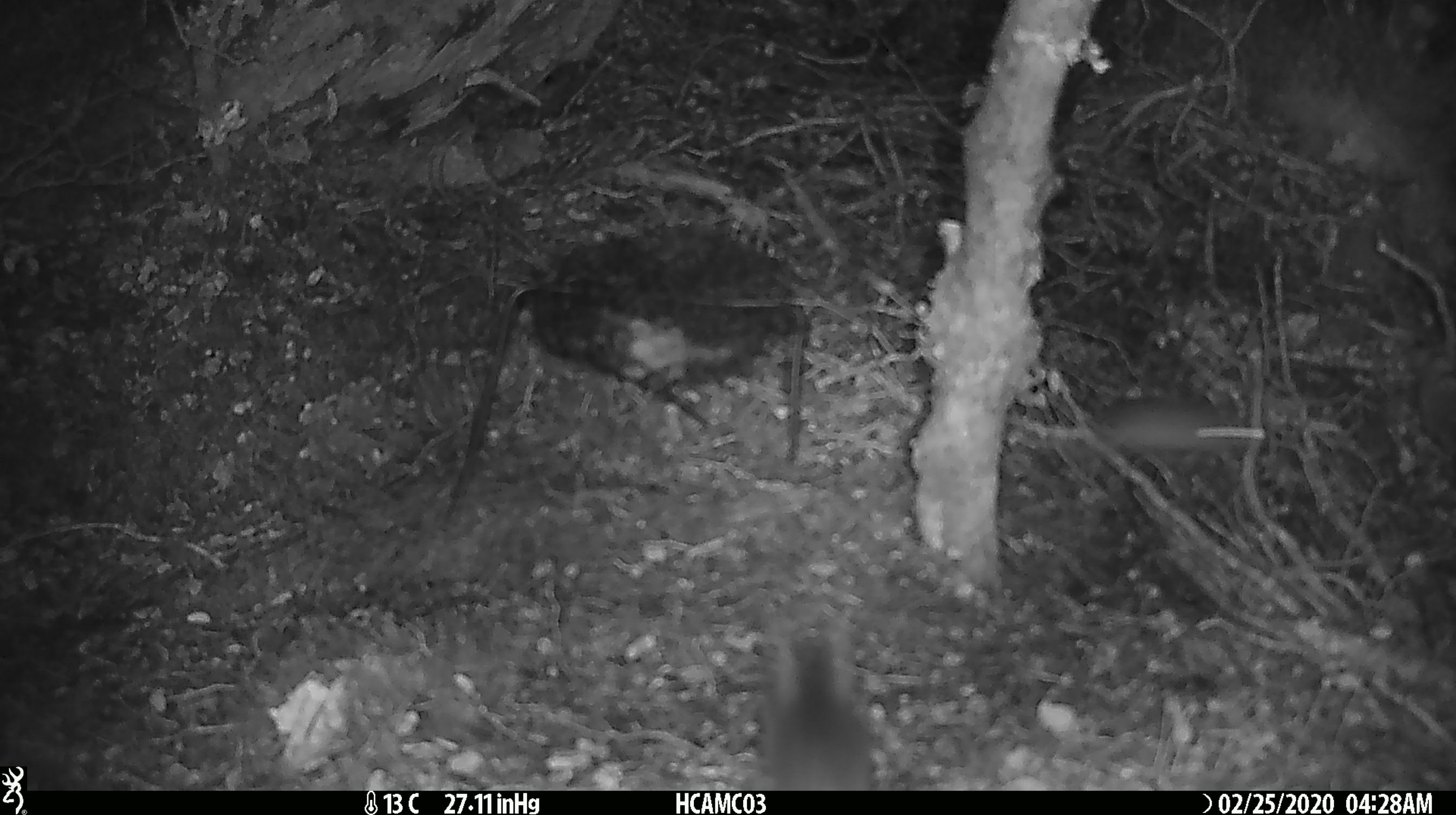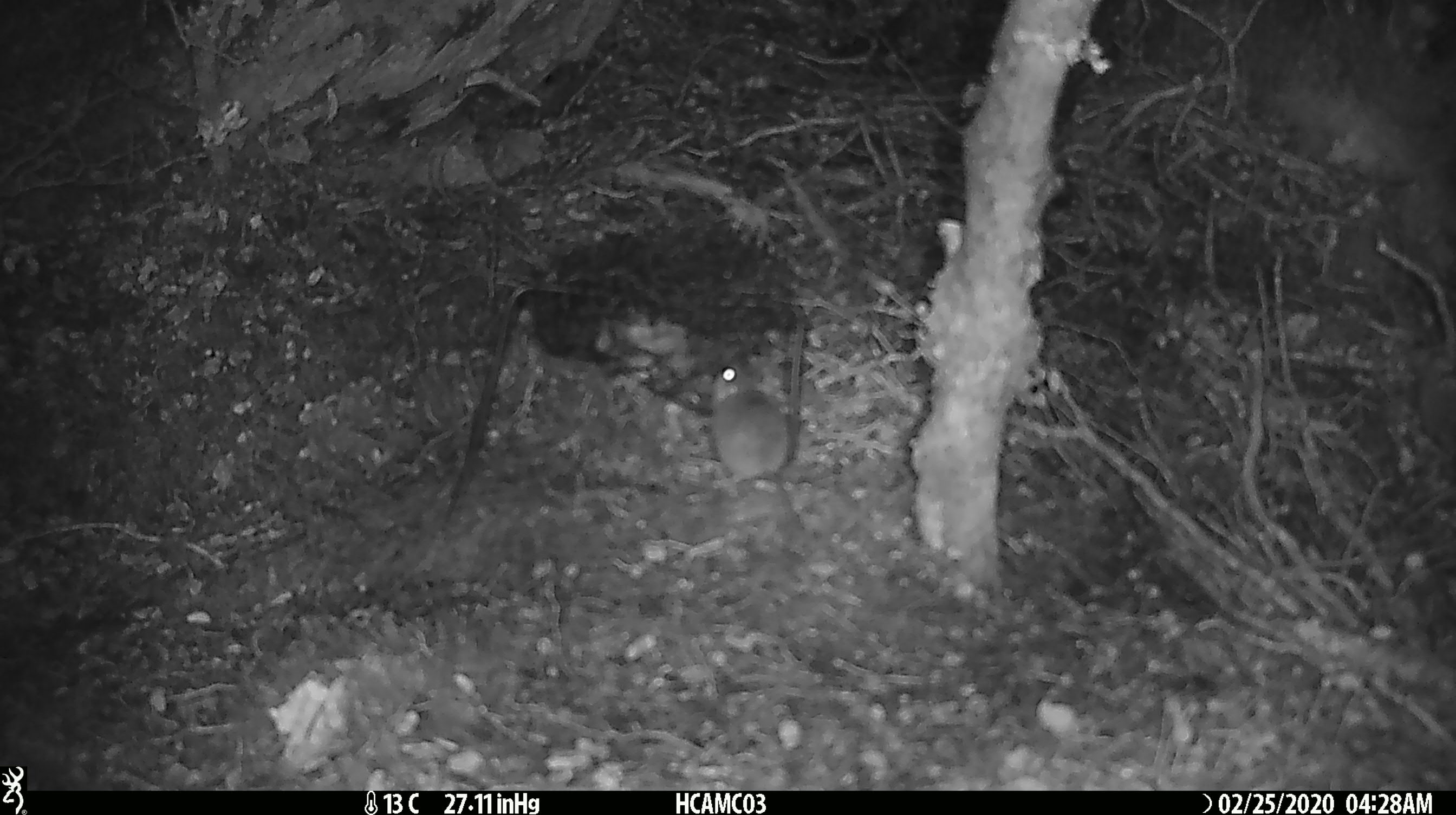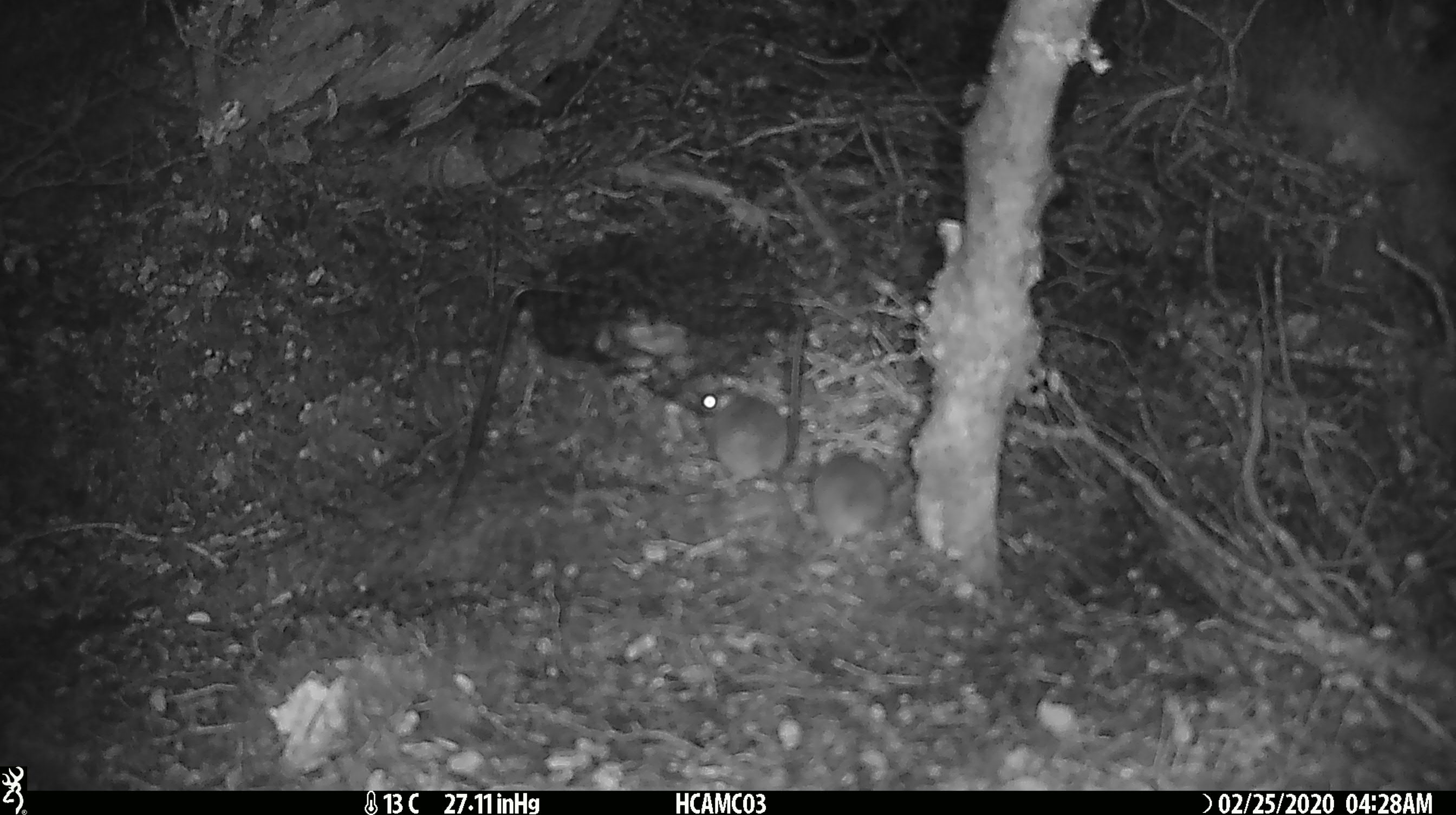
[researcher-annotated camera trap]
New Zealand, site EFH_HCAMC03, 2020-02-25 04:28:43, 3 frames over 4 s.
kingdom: Animalia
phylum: Chordata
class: Mammalia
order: Rodentia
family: Muridae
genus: Mus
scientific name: Mus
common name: mouse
Mouse (Mus).